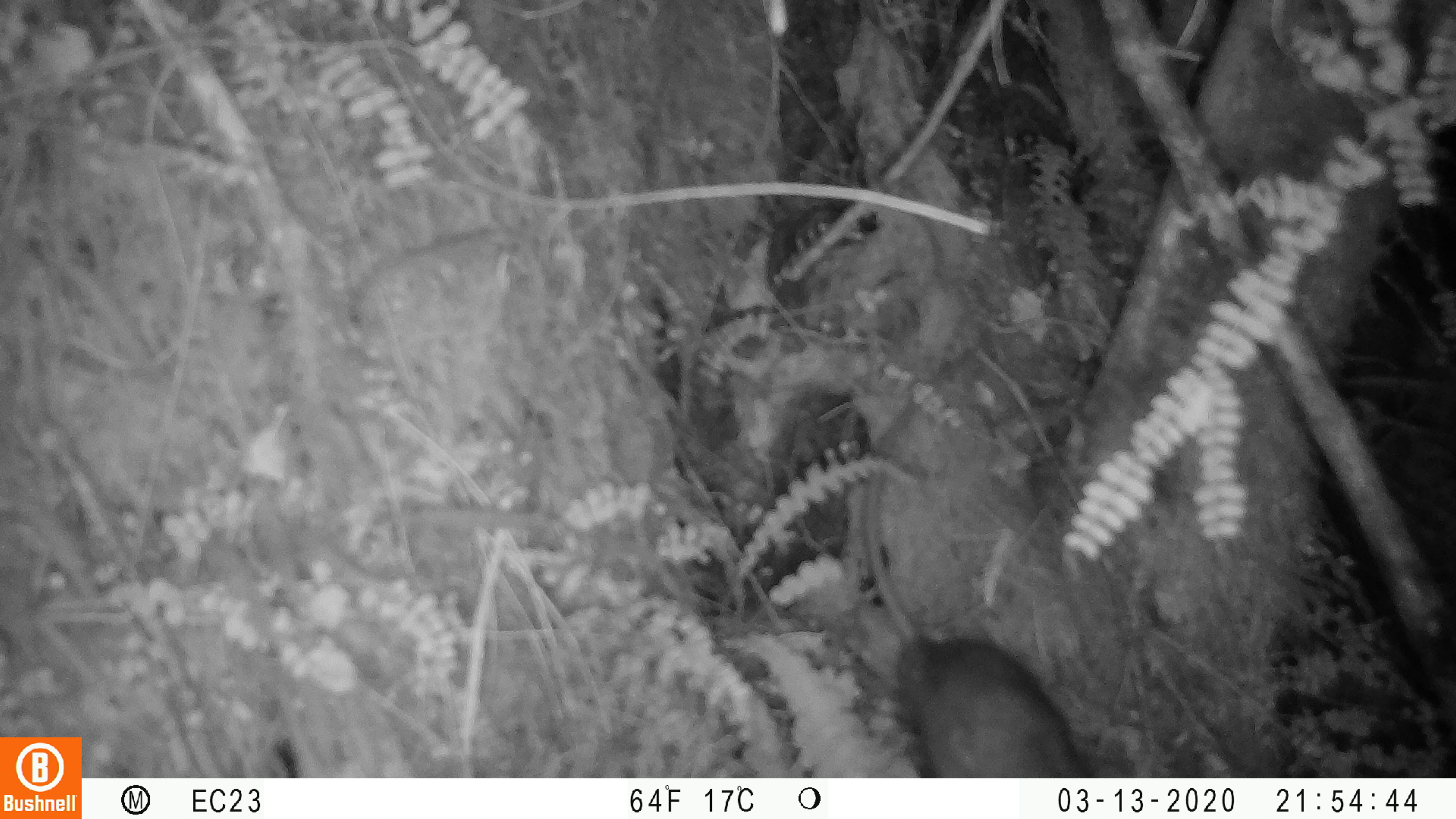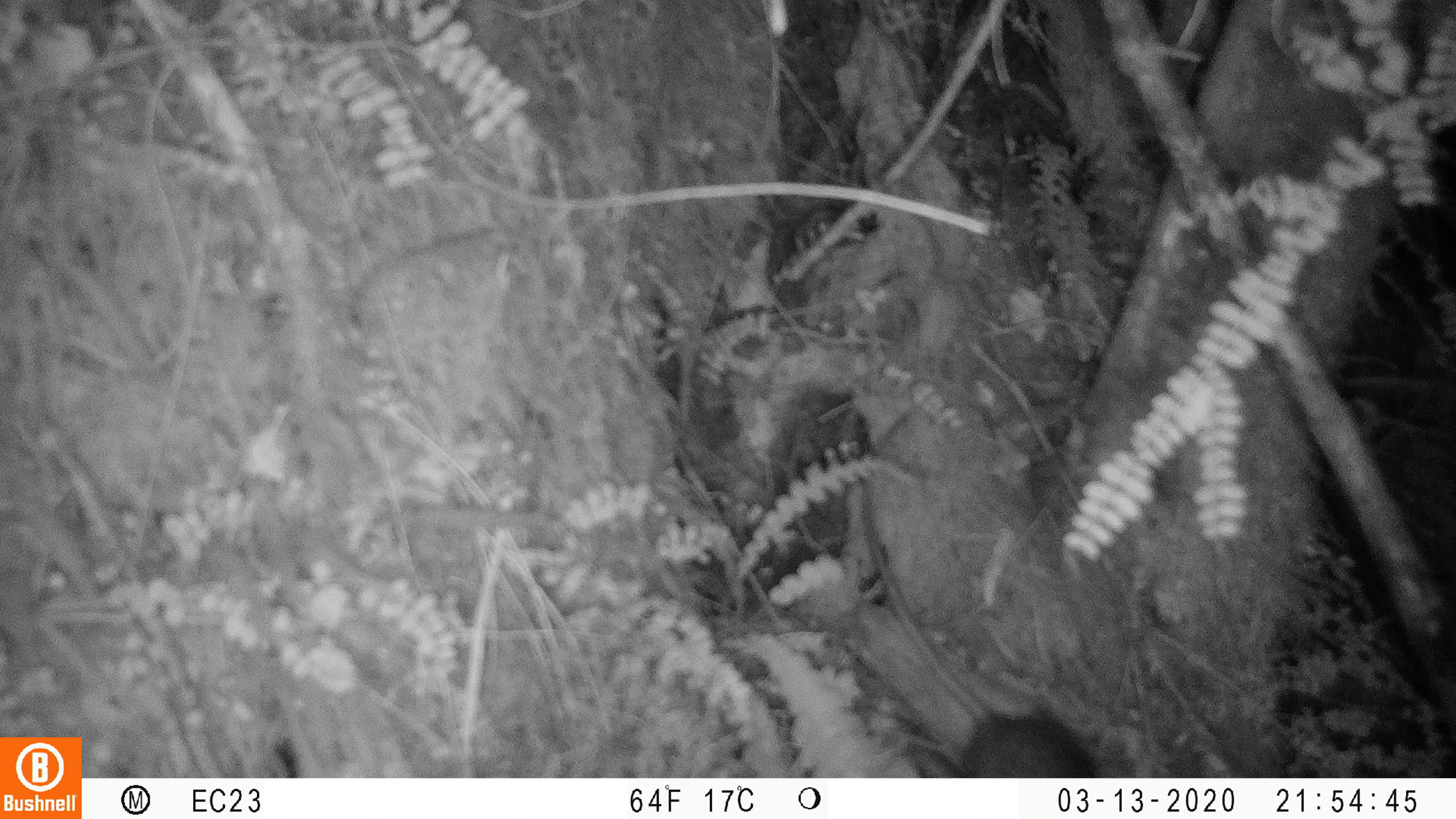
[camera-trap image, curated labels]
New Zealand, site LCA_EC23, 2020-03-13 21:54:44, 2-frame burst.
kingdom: Animalia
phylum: Chordata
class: Mammalia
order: Rodentia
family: Muridae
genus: Rattus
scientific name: Rattus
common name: rat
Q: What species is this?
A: Rat (Rattus).